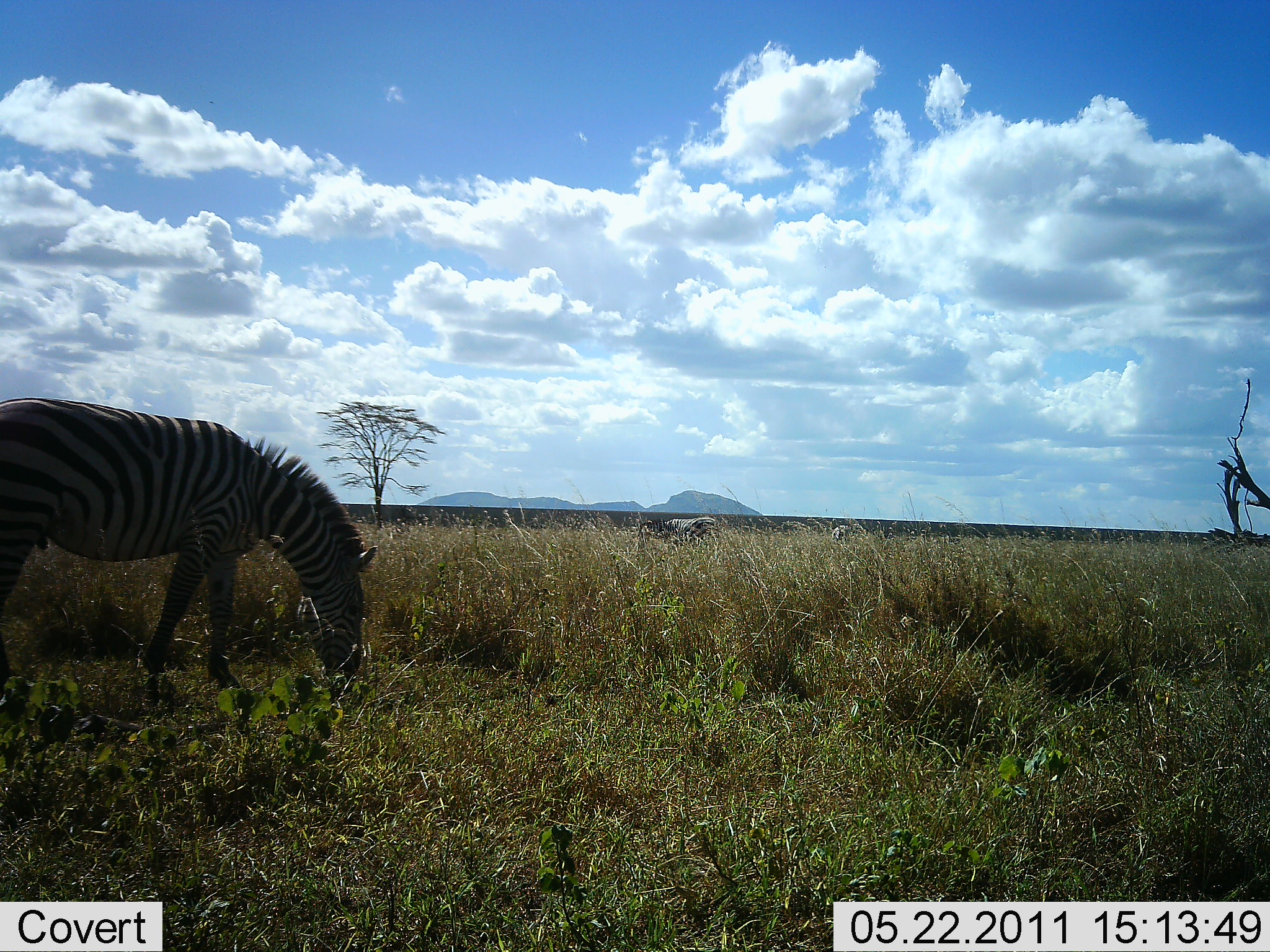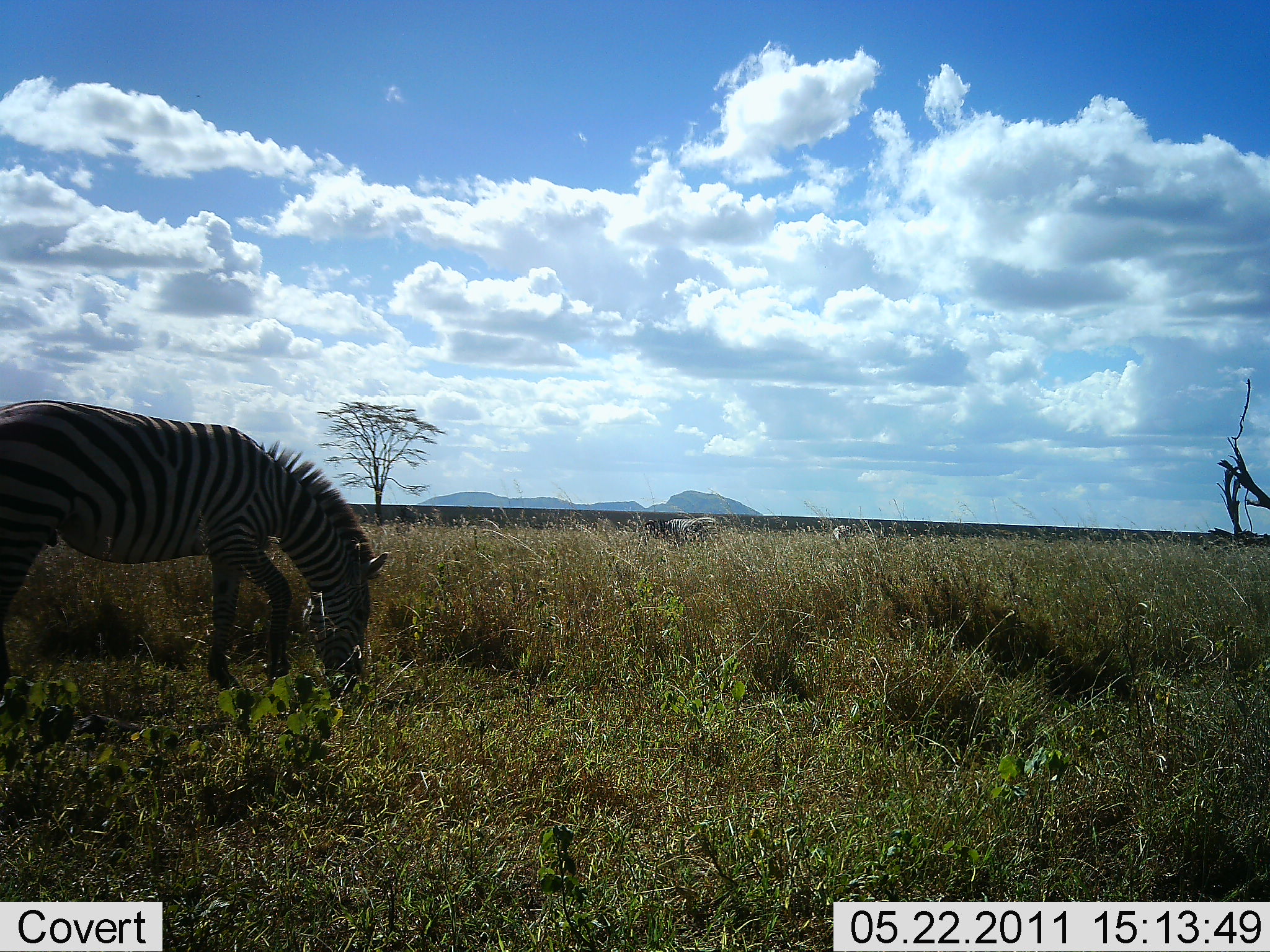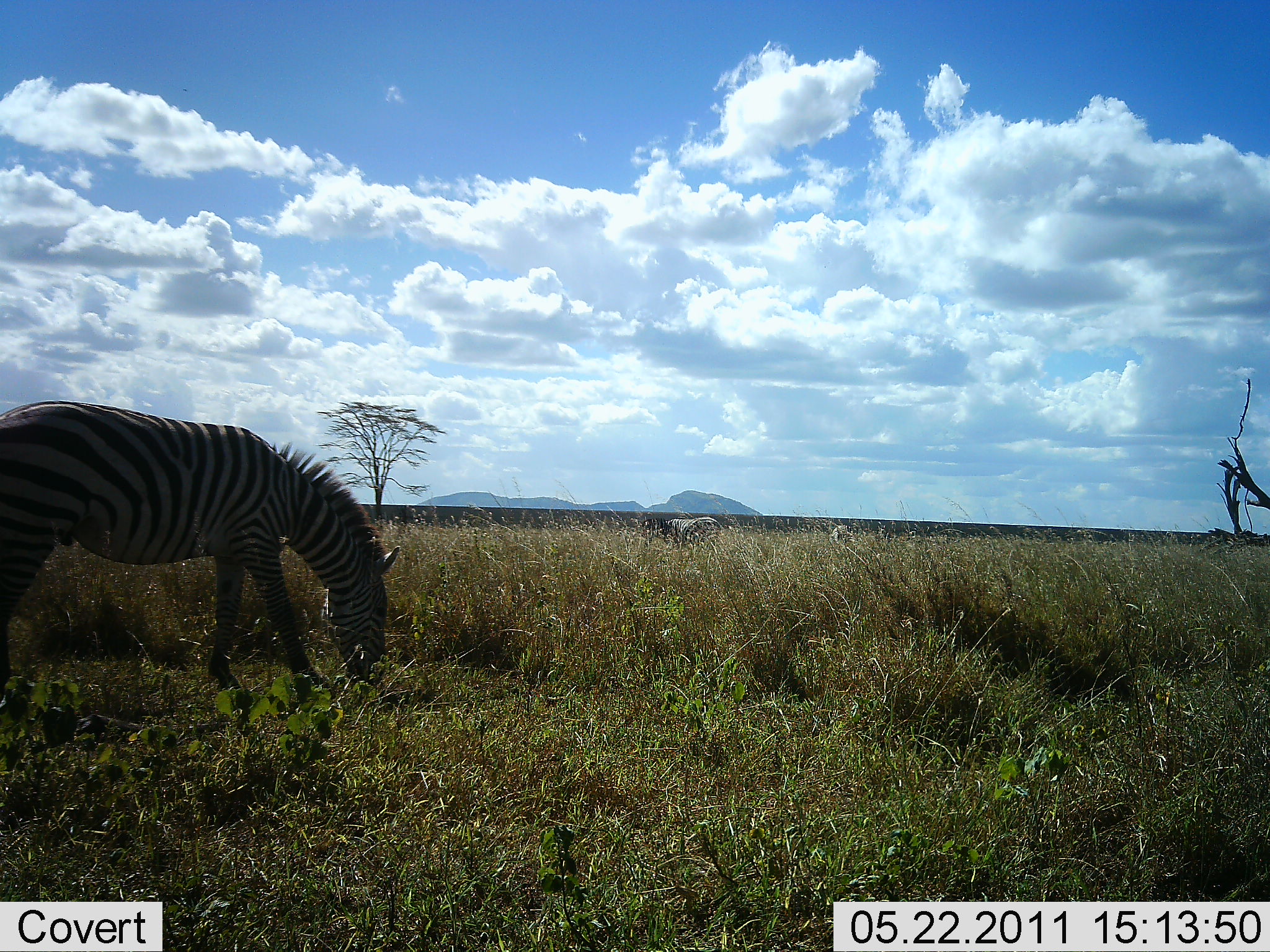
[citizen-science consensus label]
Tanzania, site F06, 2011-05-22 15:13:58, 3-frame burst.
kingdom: Animalia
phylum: Chordata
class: Mammalia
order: Perissodactyla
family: Equidae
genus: Equus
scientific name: Equus quagga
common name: plains zebra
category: zebra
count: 1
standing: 27%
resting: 0%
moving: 0%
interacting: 0%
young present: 0%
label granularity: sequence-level